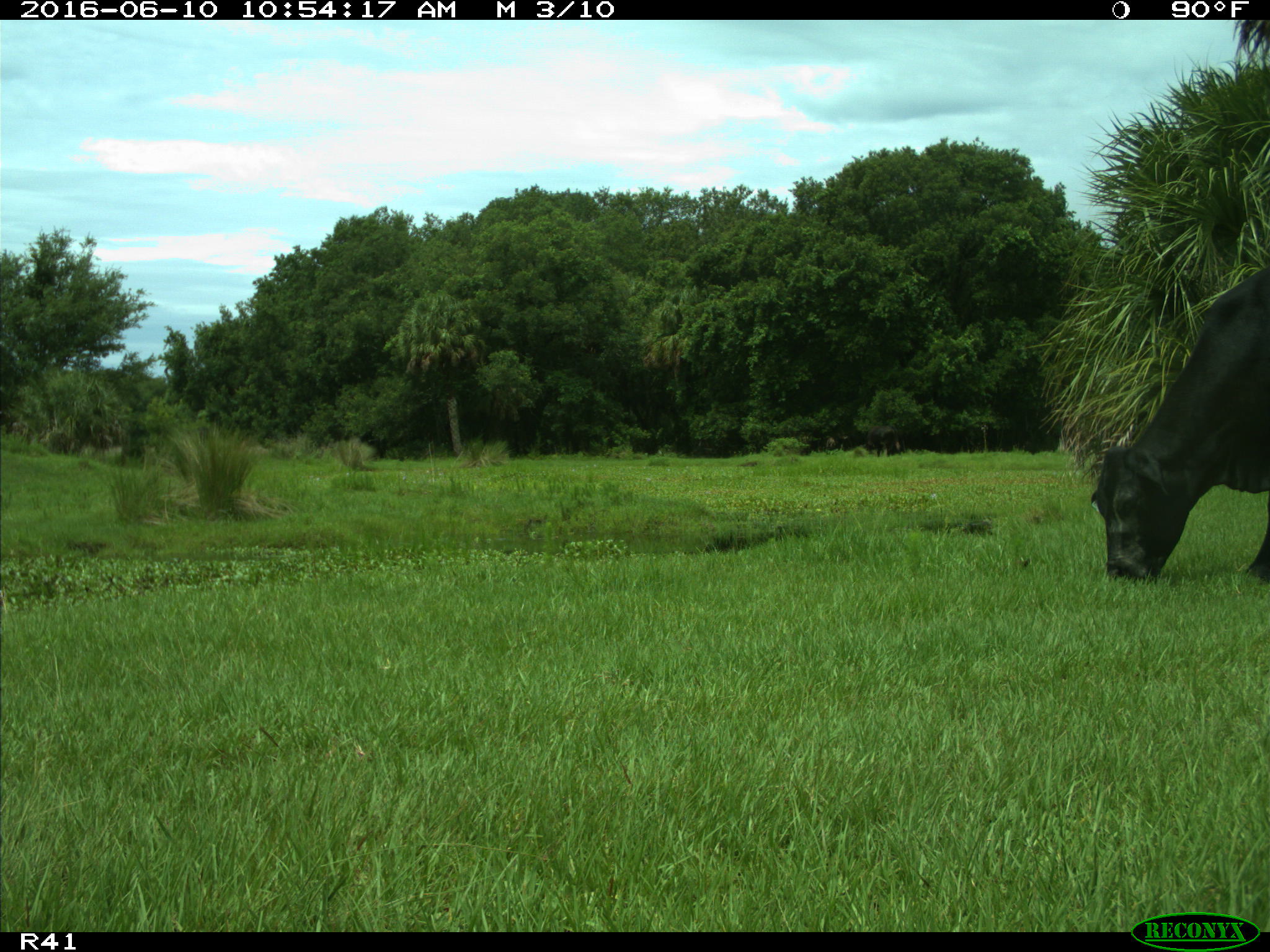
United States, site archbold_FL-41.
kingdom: Animalia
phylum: Chordata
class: Mammalia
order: Artiodactyla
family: Bovidae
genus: Bos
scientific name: Bos taurus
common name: domestic cow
Bos taurus (domestic cow).